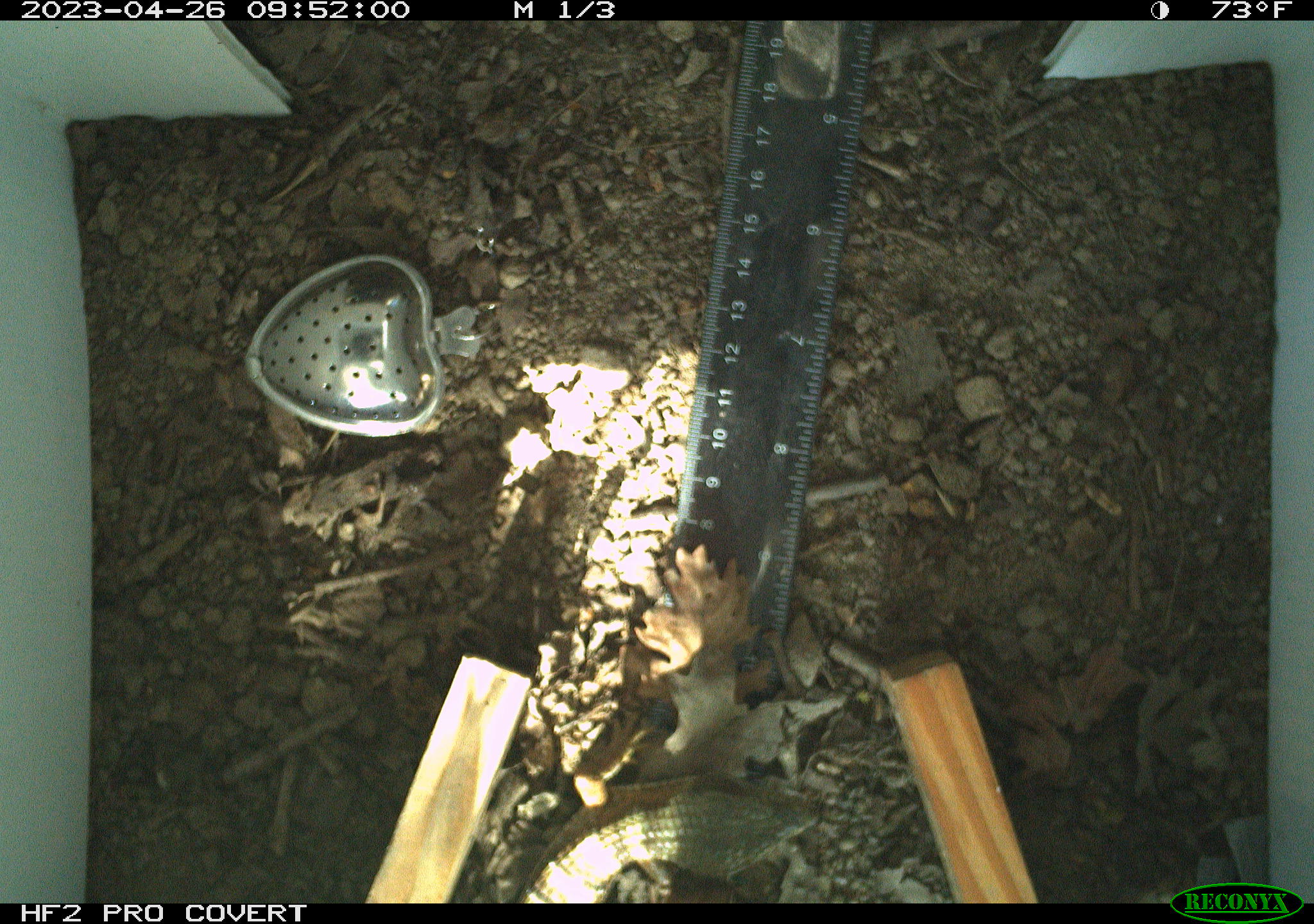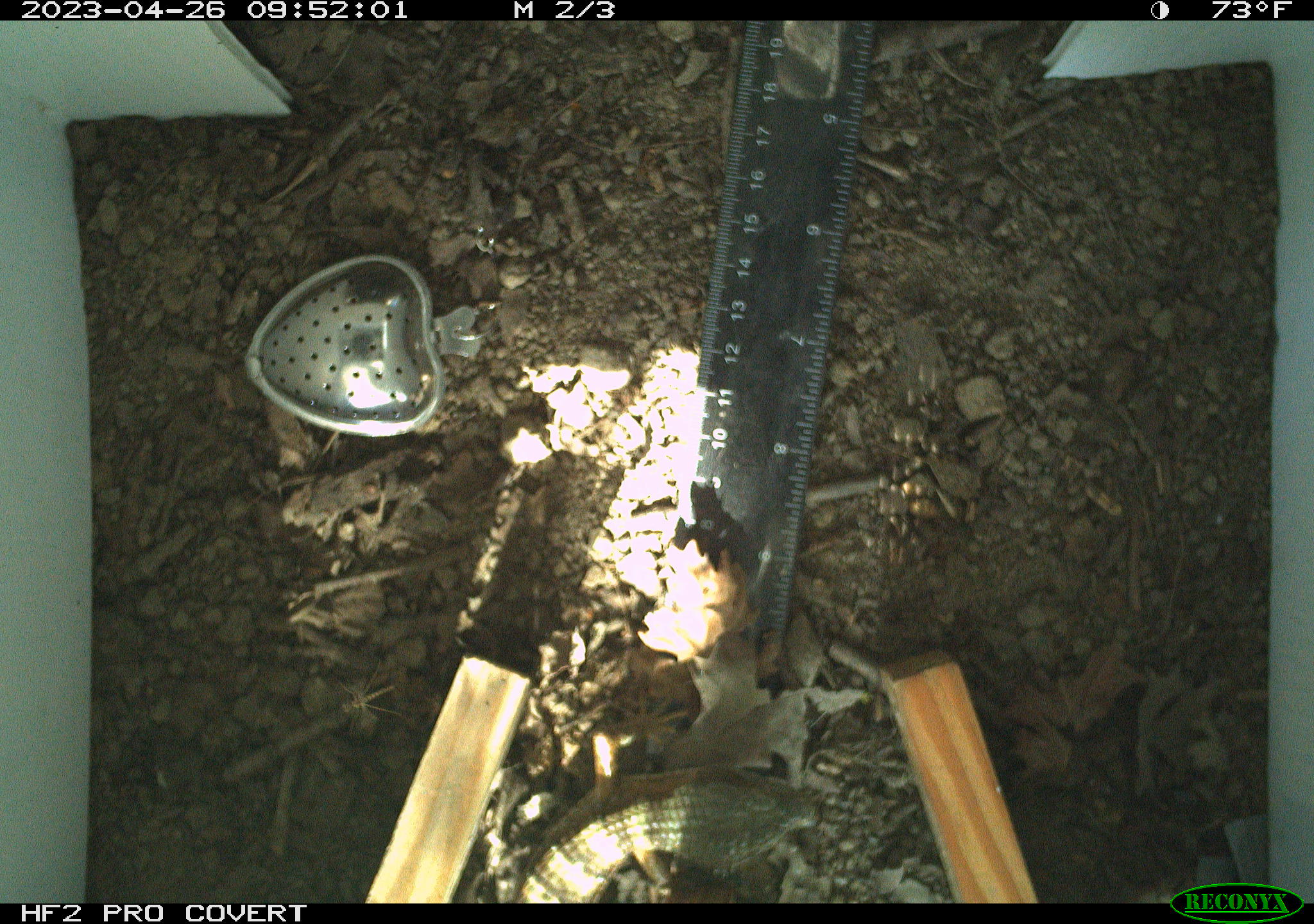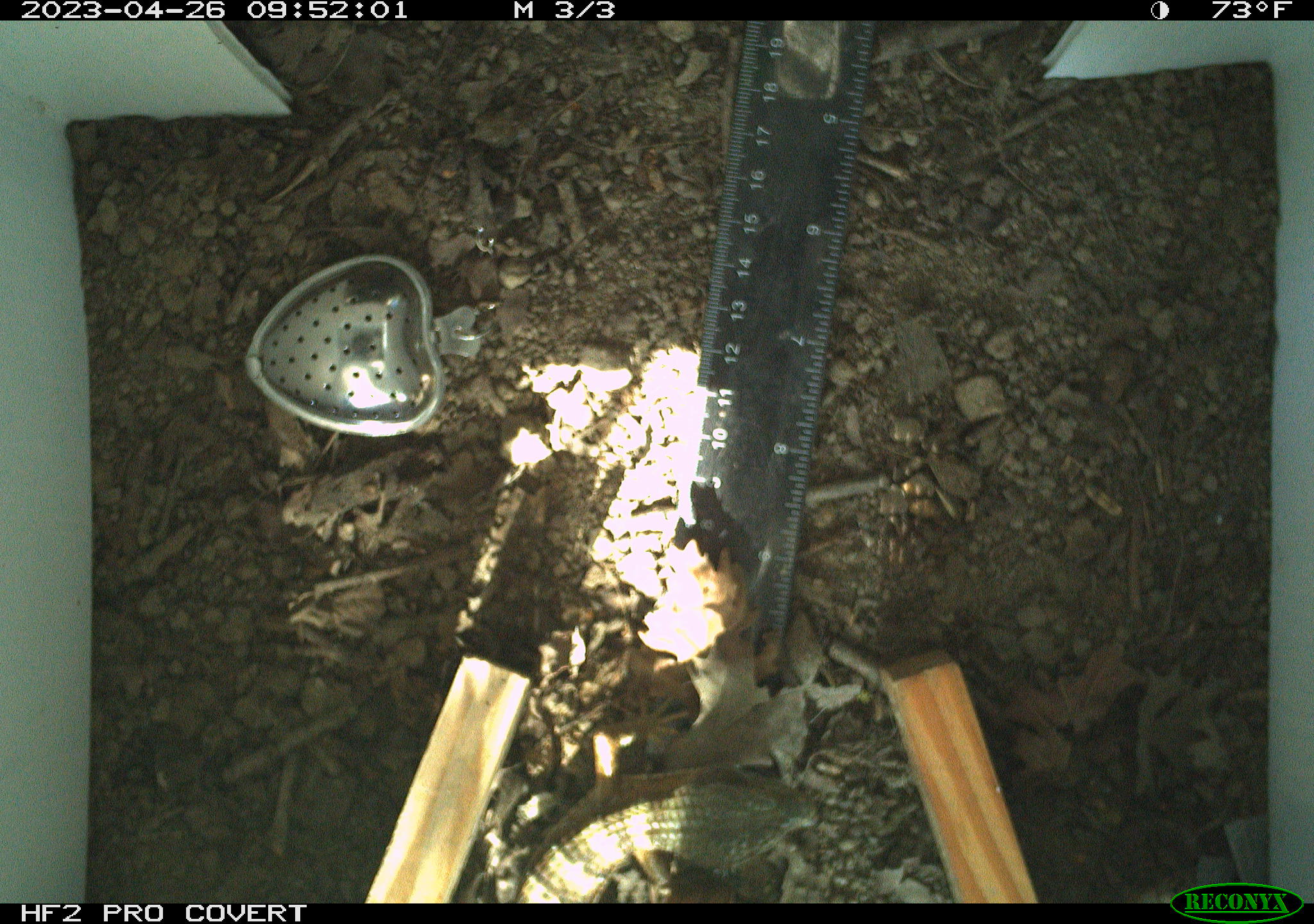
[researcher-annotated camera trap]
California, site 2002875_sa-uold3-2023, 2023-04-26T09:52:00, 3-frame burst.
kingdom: Animalia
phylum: Chordata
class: Reptilia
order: Squamata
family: Anguidae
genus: Elgaria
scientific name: Elgaria multicarinata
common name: southern alligator lizard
Southern alligator lizard (Elgaria multicarinata).